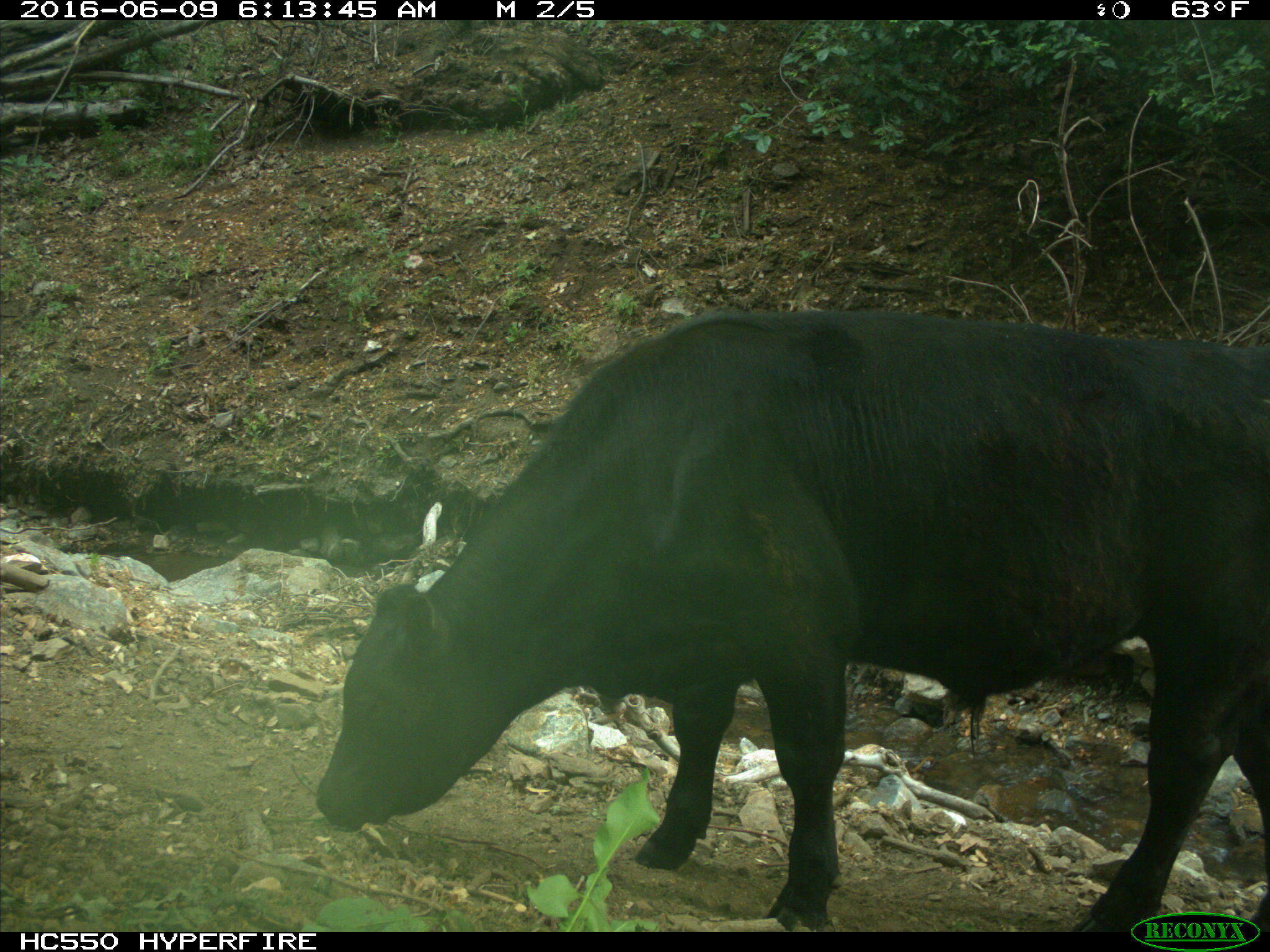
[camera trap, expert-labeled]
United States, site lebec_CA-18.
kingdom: Animalia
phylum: Chordata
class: Mammalia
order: Artiodactyla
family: Bovidae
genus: Bos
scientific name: Bos taurus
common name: domestic cow